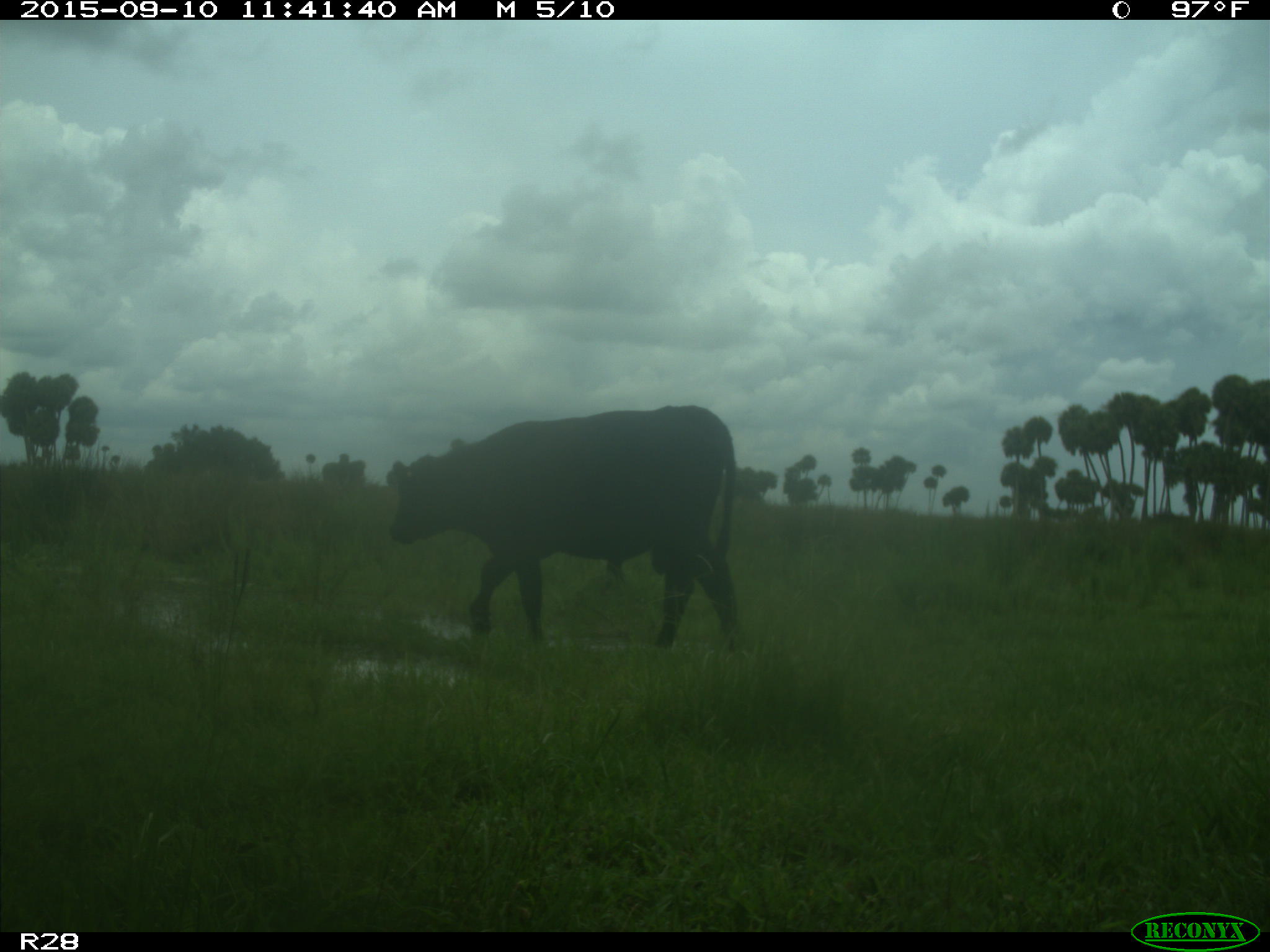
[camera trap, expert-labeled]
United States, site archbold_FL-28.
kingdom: Animalia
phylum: Chordata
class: Mammalia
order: Artiodactyla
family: Bovidae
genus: Bos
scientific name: Bos taurus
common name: domestic cow